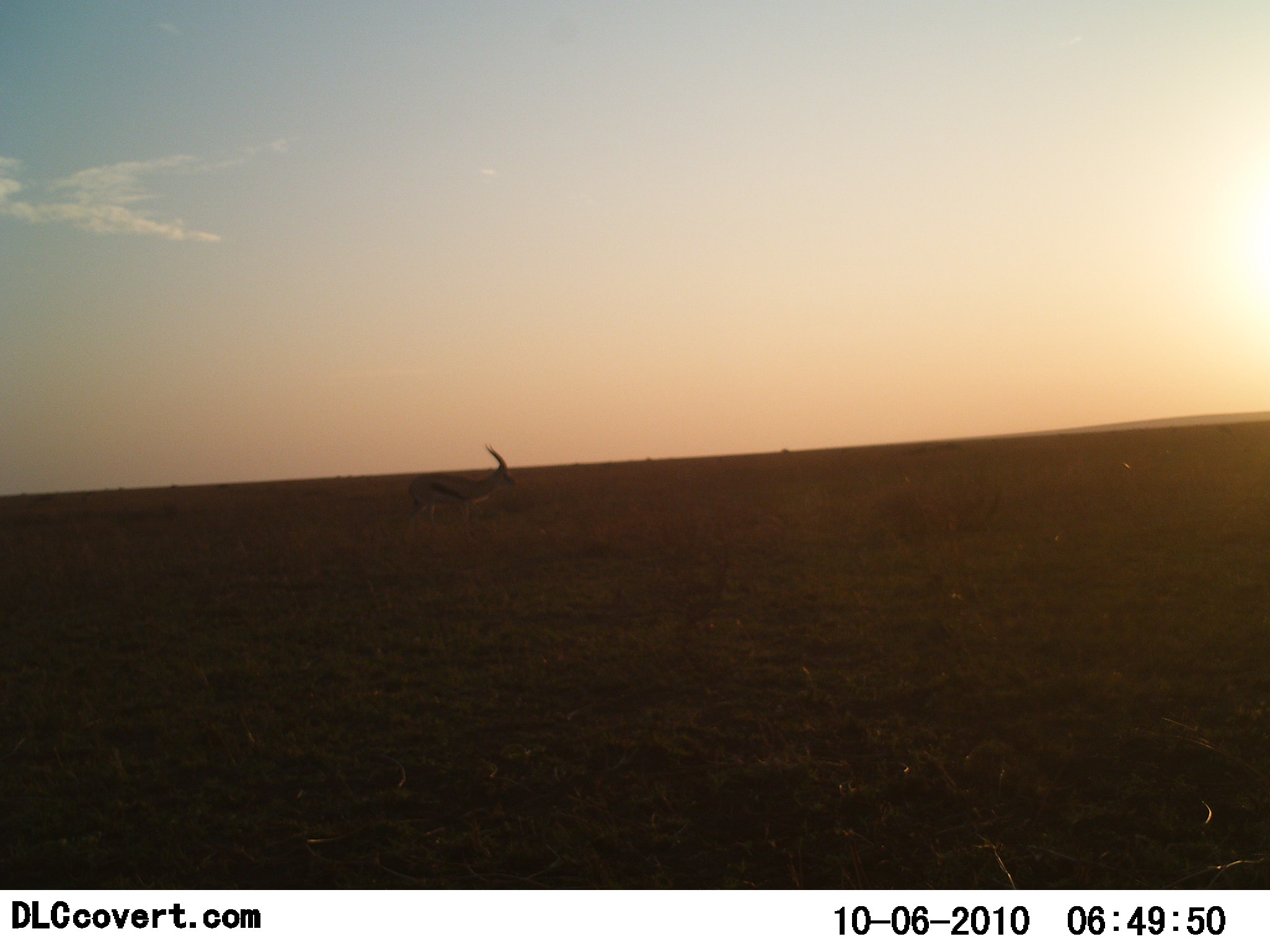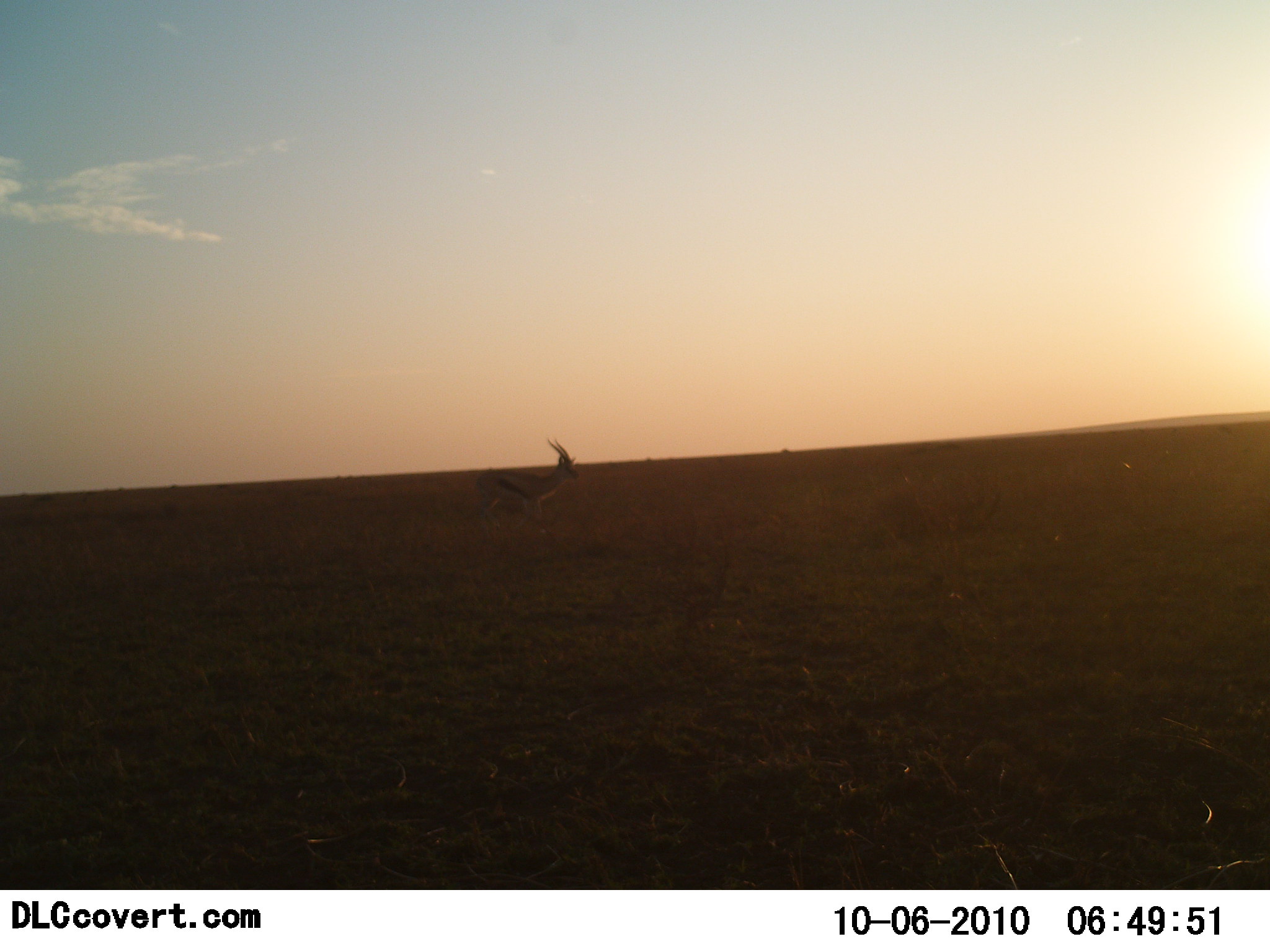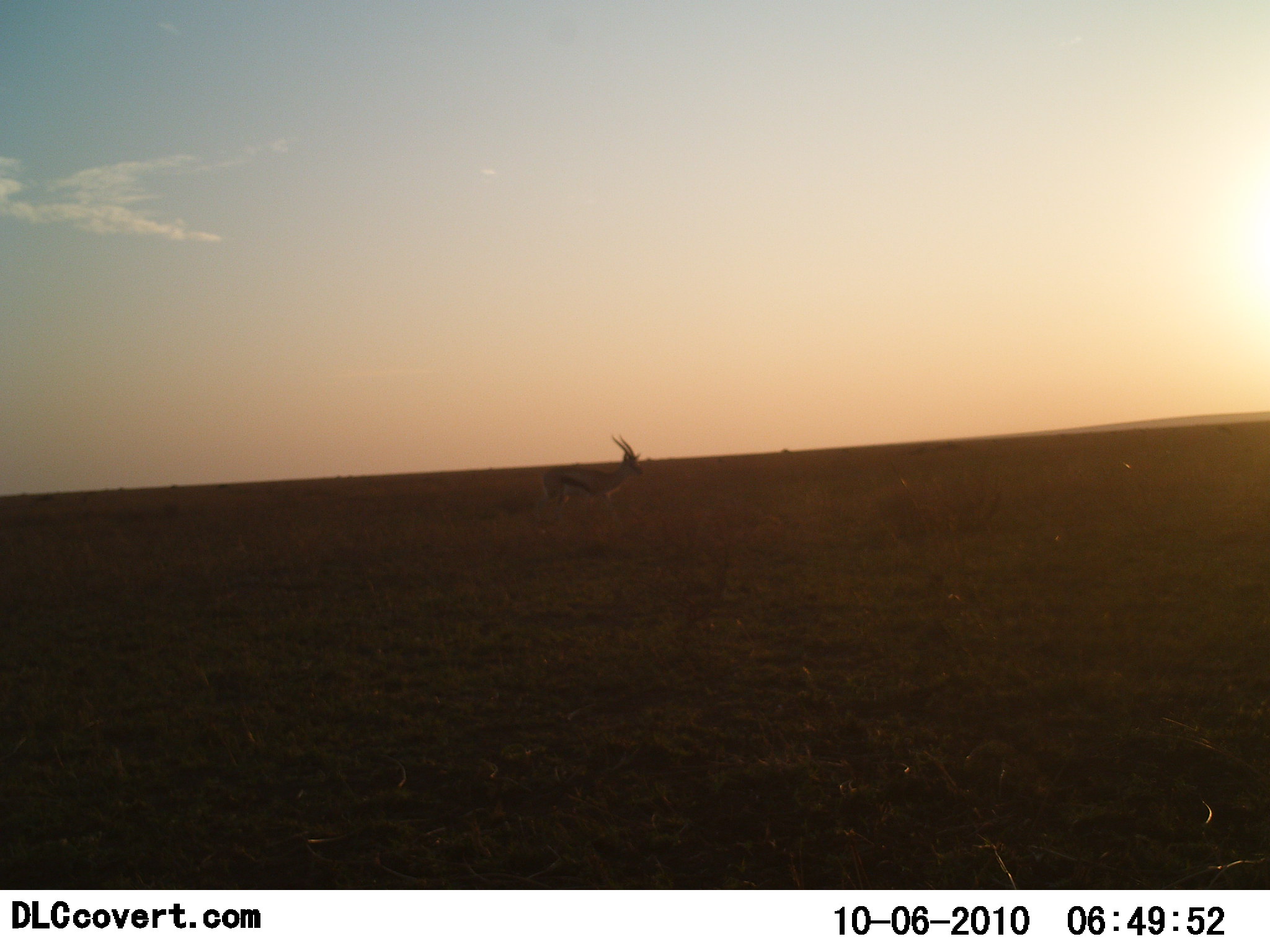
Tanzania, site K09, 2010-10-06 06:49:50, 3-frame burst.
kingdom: Animalia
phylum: Chordata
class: Mammalia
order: Artiodactyla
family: Bovidae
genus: Eudorcas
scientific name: Eudorcas thomsonii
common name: thomson's gazelle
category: gazellethomsons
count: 1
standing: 11%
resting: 0%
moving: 89%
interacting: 0%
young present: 0%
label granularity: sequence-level